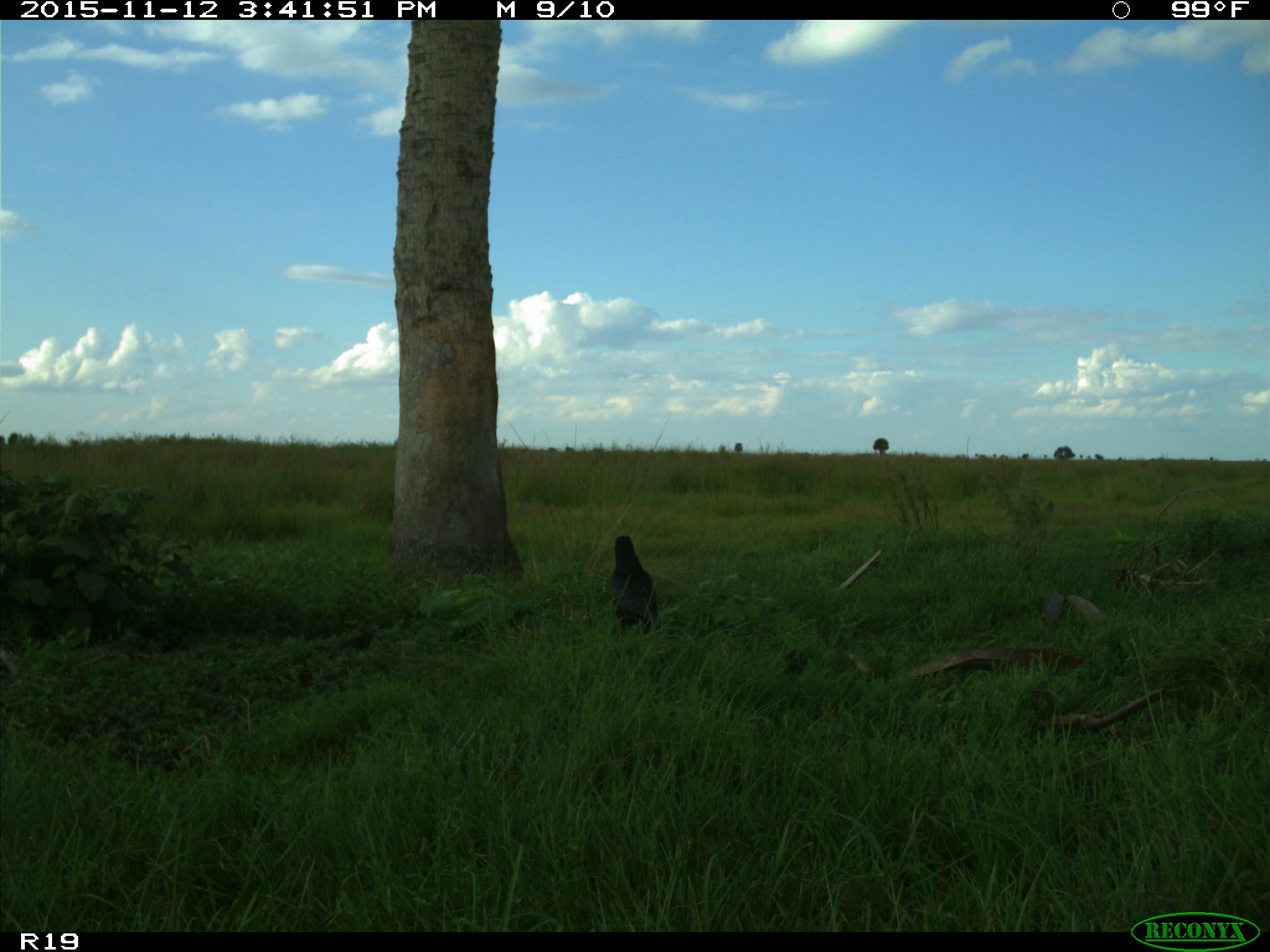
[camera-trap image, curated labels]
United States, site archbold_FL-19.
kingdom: Animalia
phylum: Chordata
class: Aves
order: Passeriformes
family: Corvidae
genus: Corvus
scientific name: Corvus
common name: crows and ravens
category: unidentified corvus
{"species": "unidentified corvus (crows and ravens) (Corvus)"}